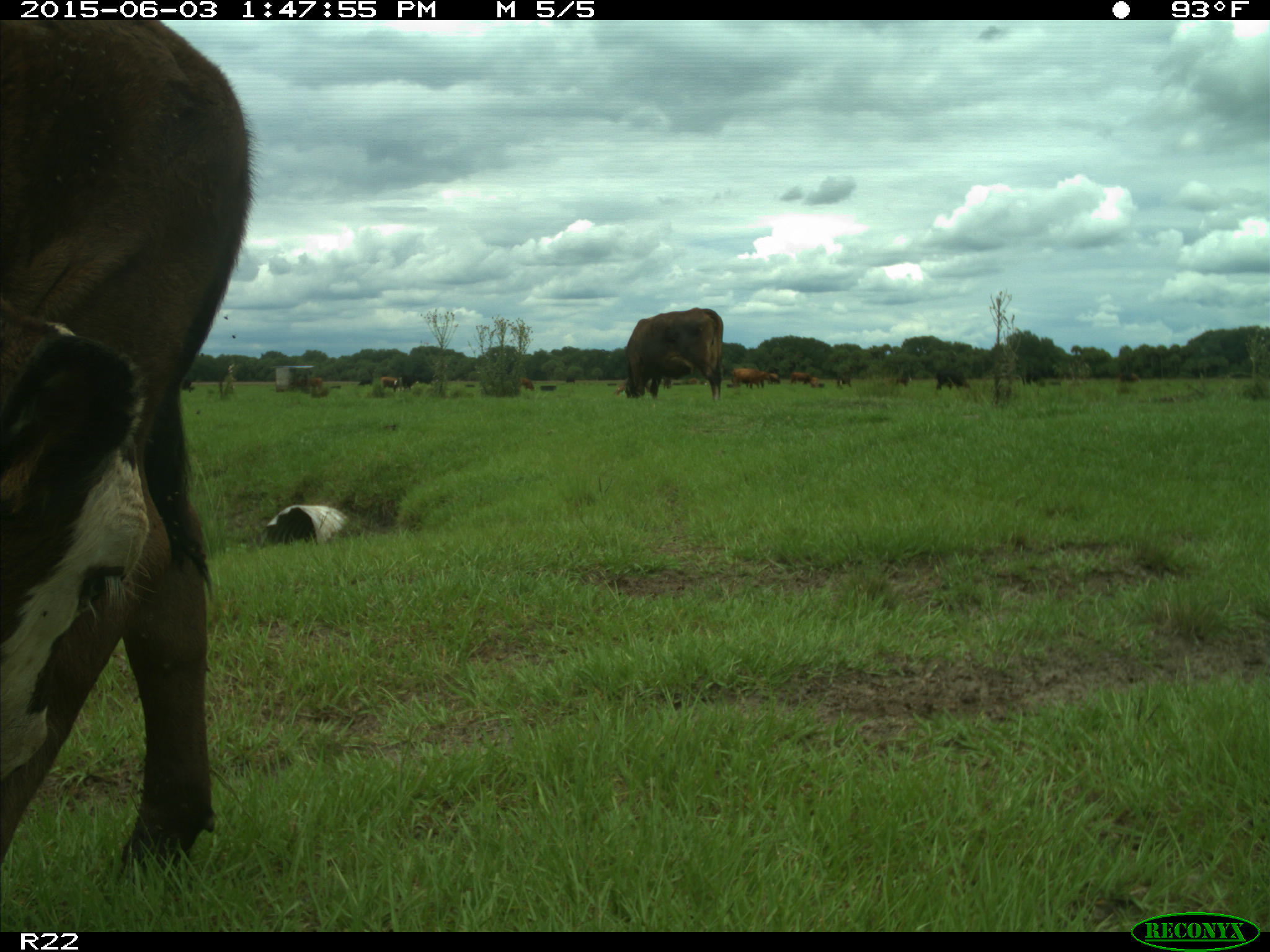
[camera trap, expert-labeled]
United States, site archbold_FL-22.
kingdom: Animalia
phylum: Chordata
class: Mammalia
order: Artiodactyla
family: Bovidae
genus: Bos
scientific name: Bos taurus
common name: domestic cow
Bos taurus (domestic cow).